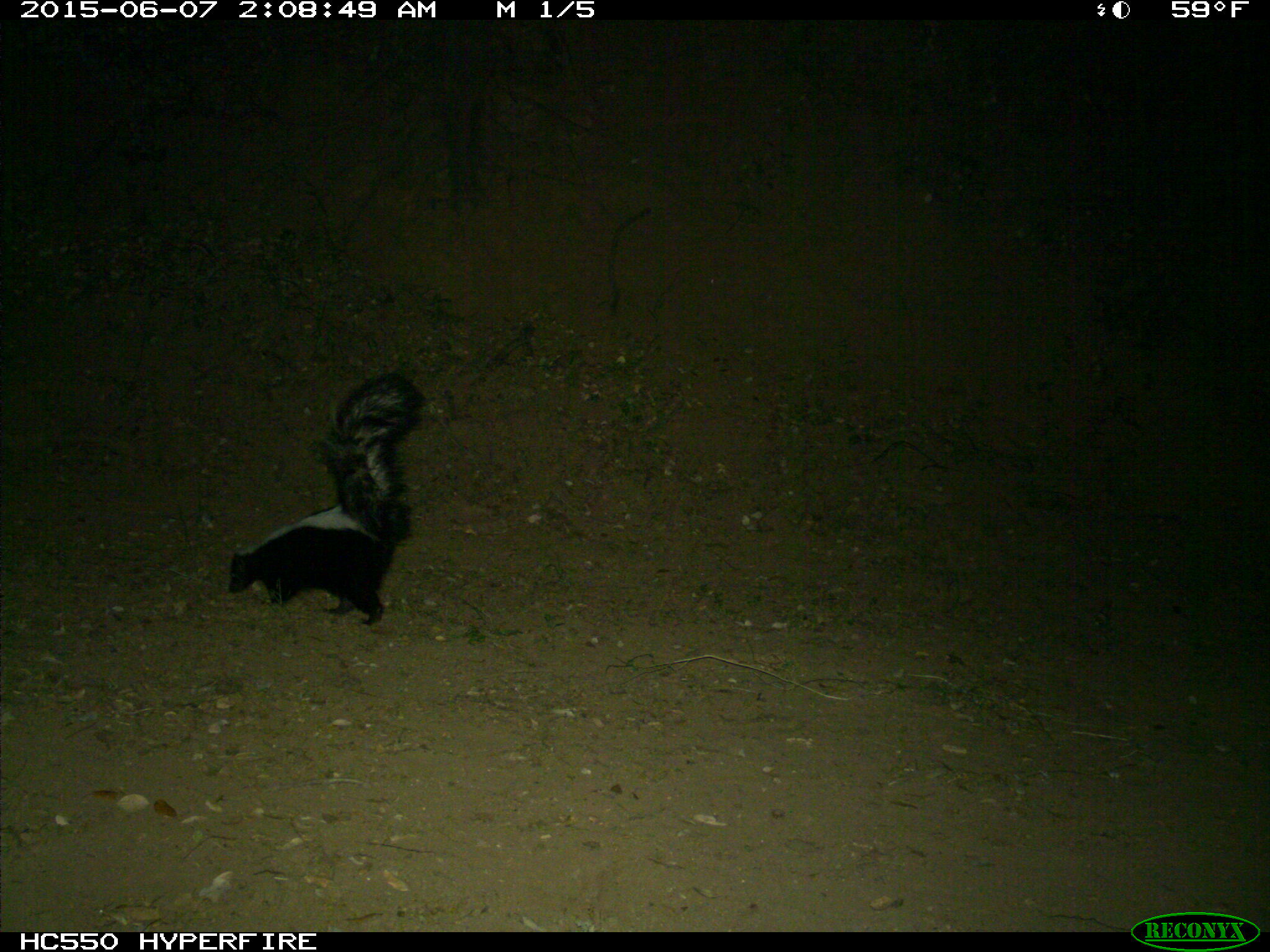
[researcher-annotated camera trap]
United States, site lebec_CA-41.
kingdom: Animalia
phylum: Chordata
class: Mammalia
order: Carnivora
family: Mephitidae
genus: Mephitis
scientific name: Mephitis mephitis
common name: striped skunk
Mephitis mephitis (striped skunk).